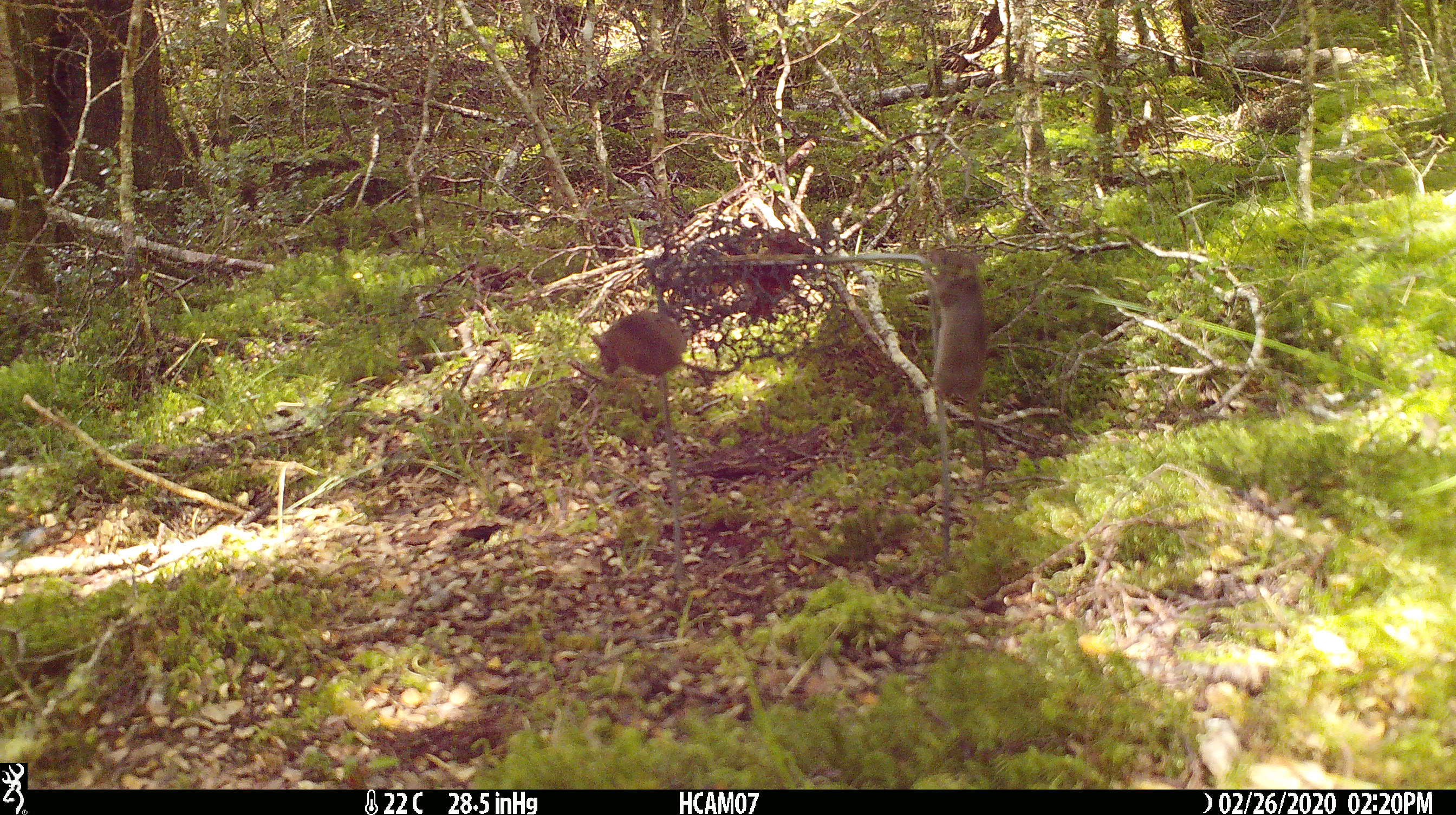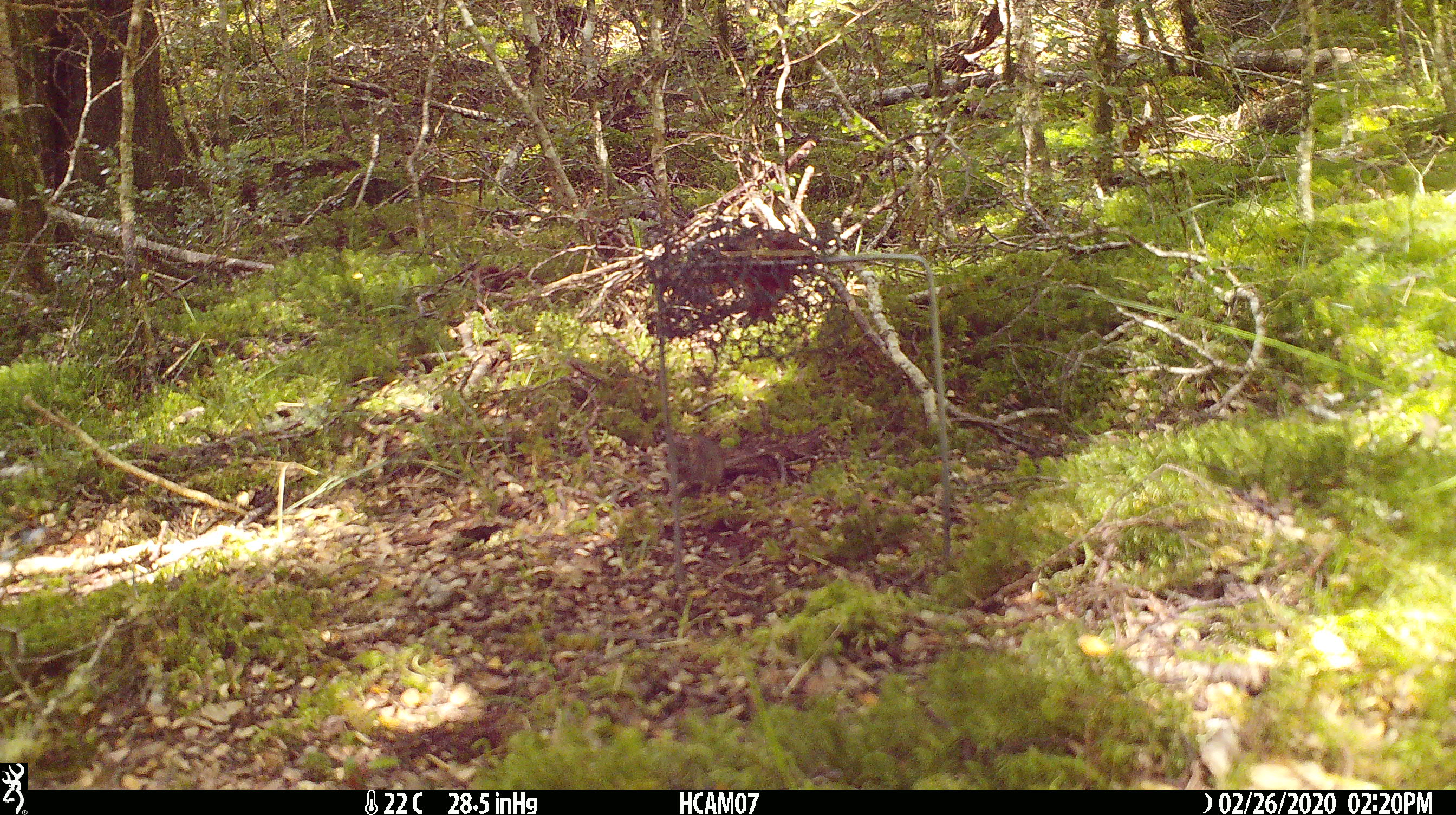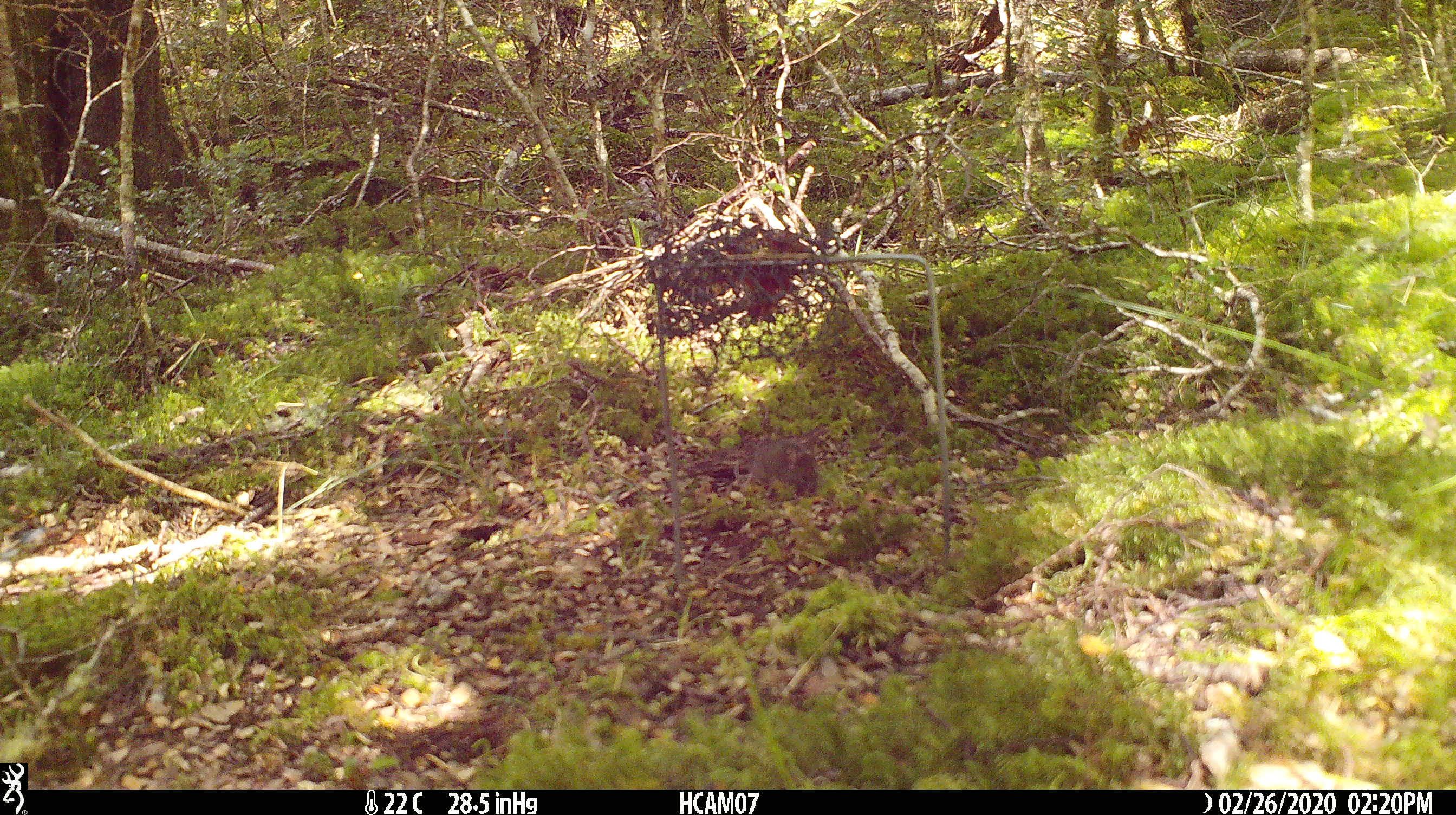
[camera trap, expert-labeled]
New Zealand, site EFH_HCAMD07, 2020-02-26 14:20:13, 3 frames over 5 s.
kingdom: Animalia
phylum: Chordata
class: Mammalia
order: Rodentia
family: Muridae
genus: Mus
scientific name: Mus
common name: mouse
Mouse (Mus).